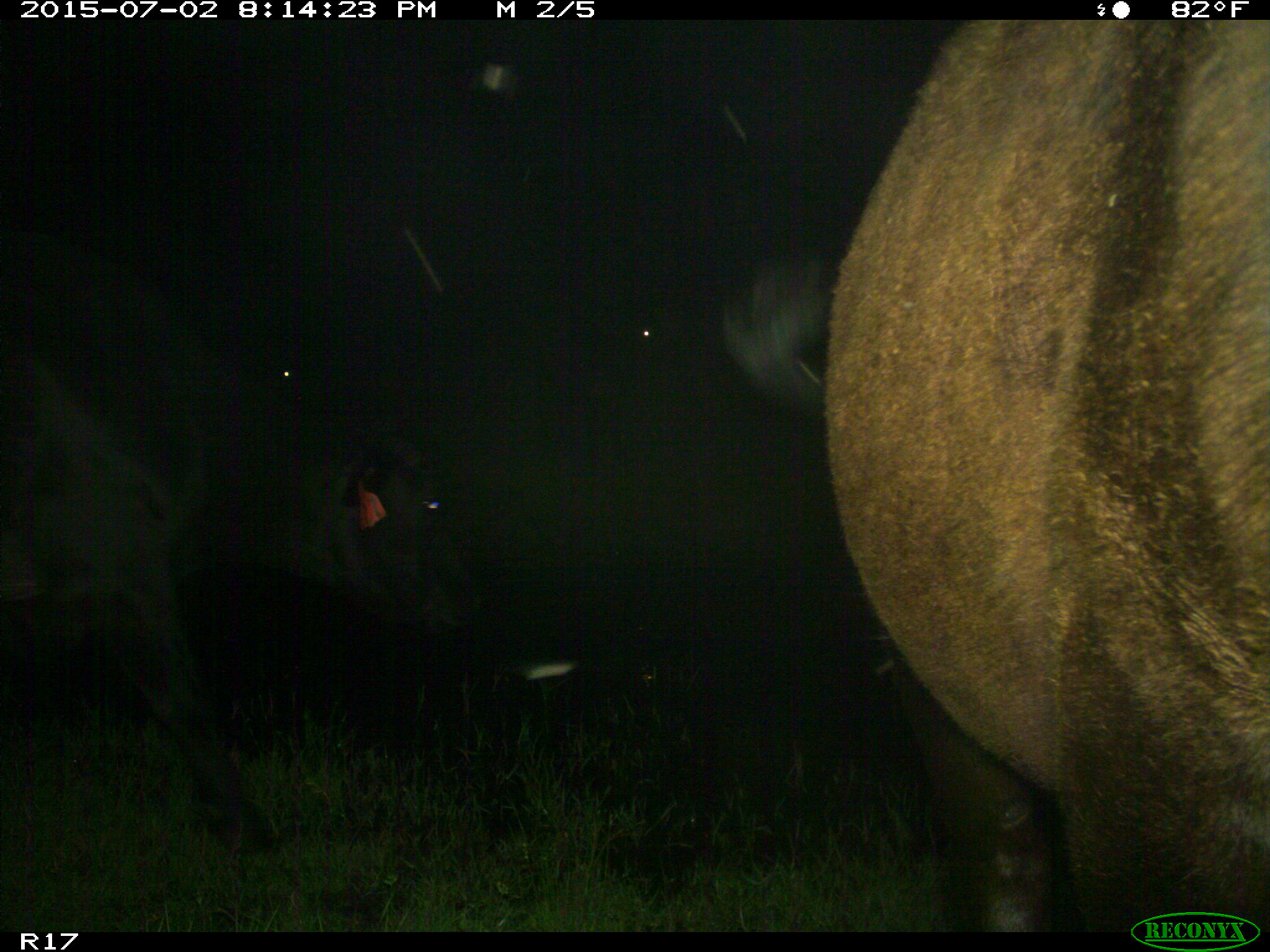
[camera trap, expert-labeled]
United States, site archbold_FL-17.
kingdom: Animalia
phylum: Chordata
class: Mammalia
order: Artiodactyla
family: Bovidae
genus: Bos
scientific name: Bos taurus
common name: domestic cow